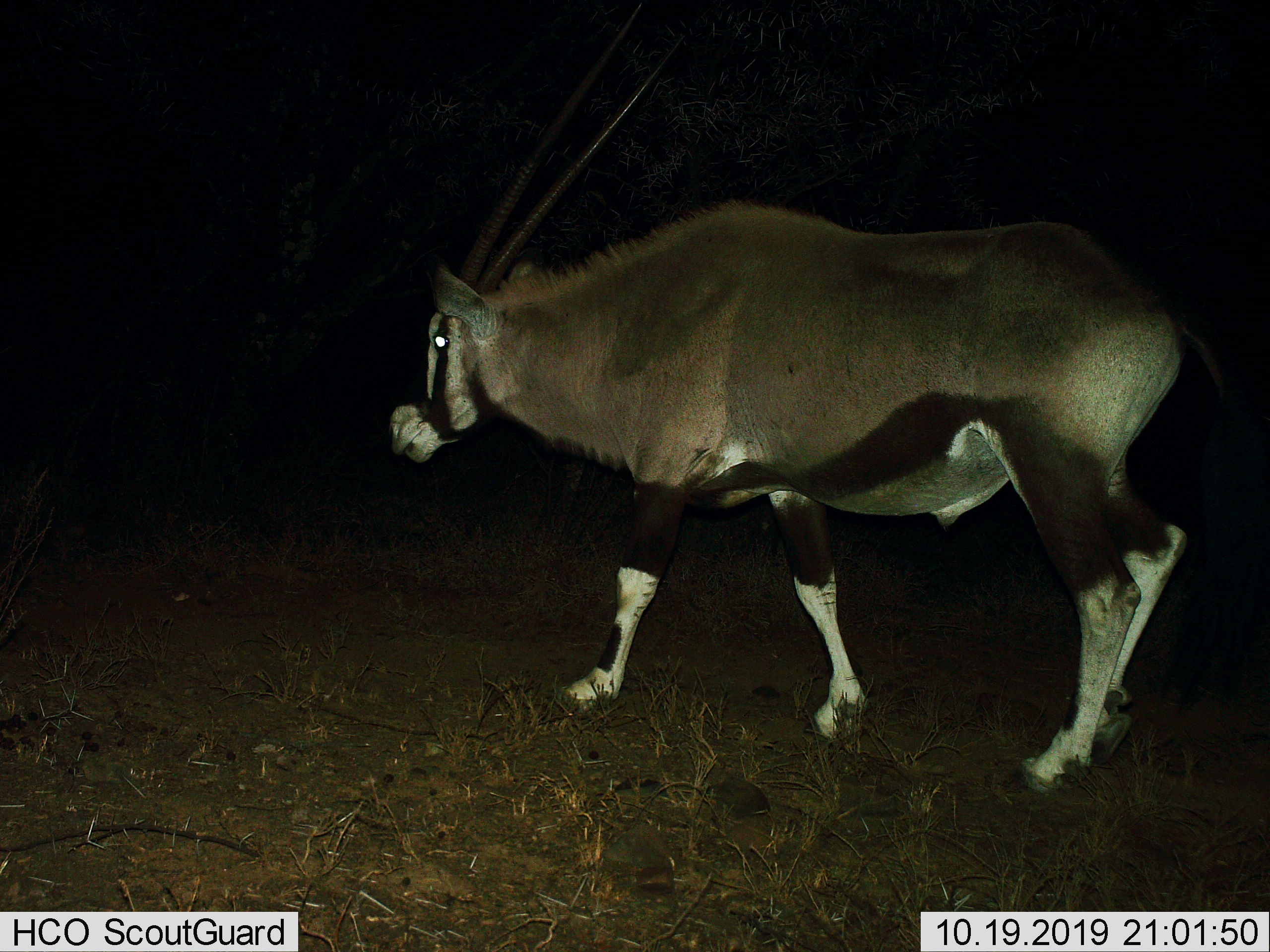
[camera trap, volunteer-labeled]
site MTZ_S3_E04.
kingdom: Animalia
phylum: Chordata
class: Mammalia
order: Artiodactyla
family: Bovidae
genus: Oryx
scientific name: Oryx gazella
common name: gemsbok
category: oryx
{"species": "oryx (gemsbok) (Oryx gazella)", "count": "1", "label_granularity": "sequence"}